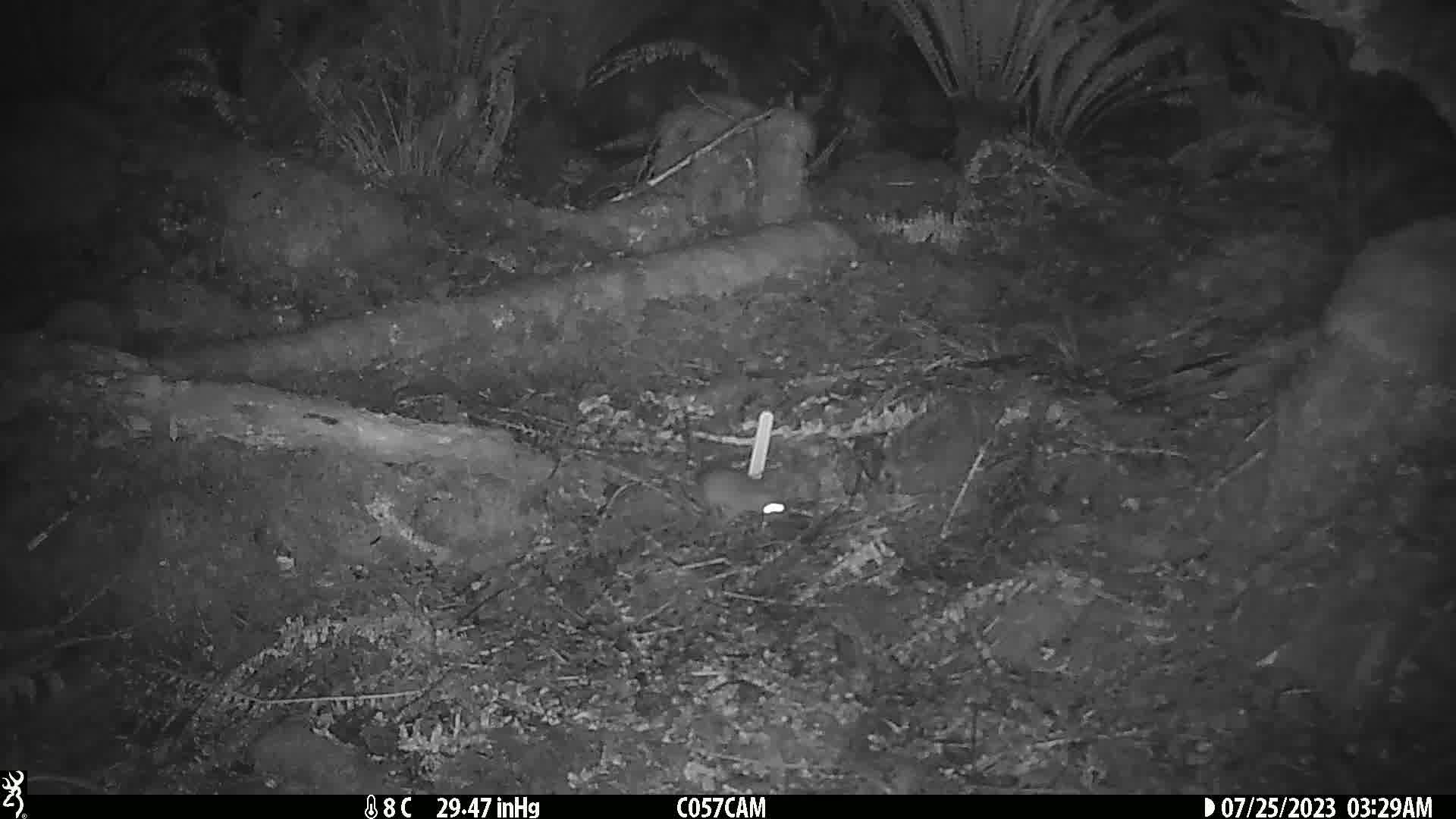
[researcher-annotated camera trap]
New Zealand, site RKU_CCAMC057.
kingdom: Animalia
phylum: Chordata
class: Mammalia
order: Rodentia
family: Muridae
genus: Rattus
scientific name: Rattus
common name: rat